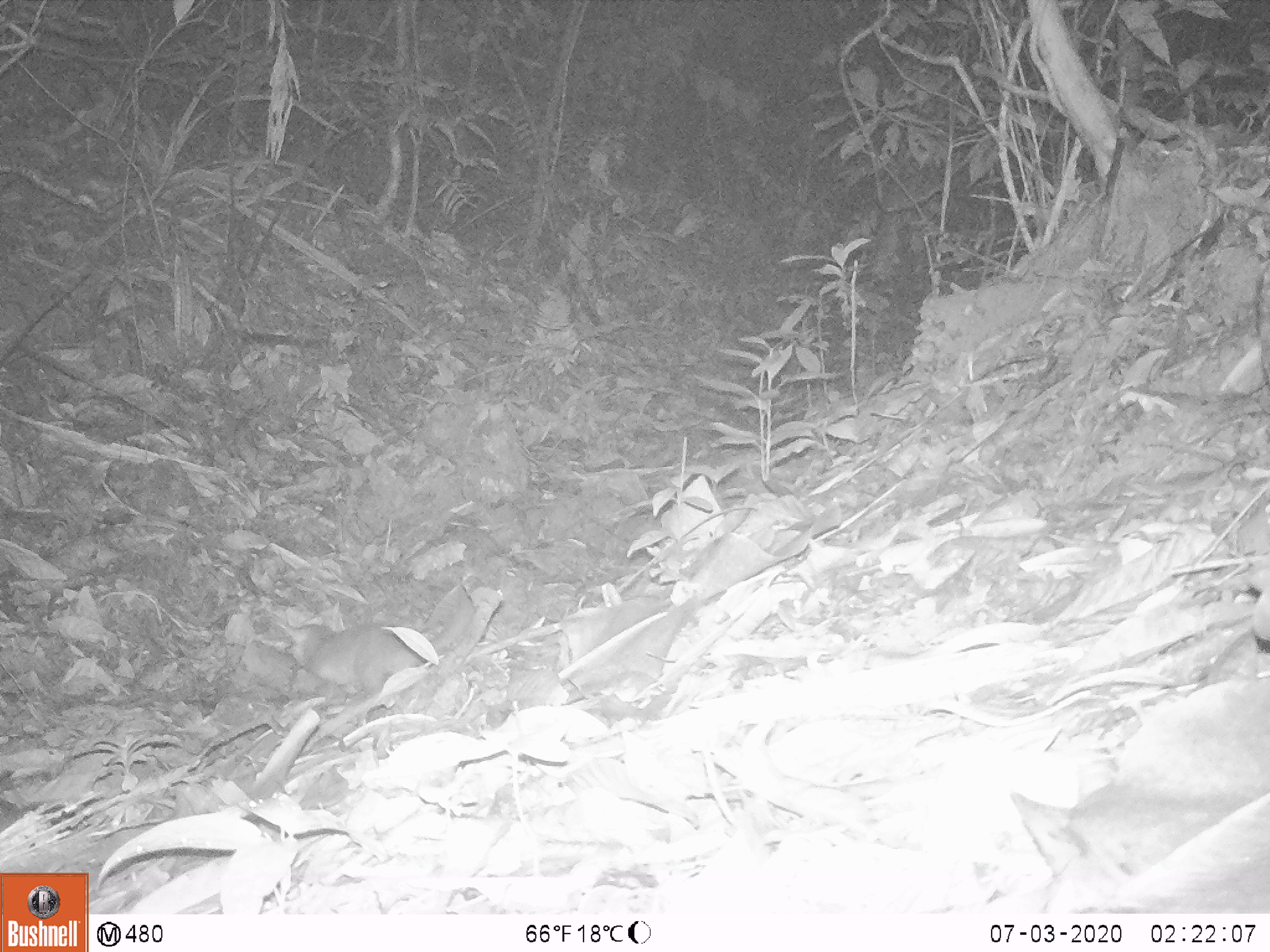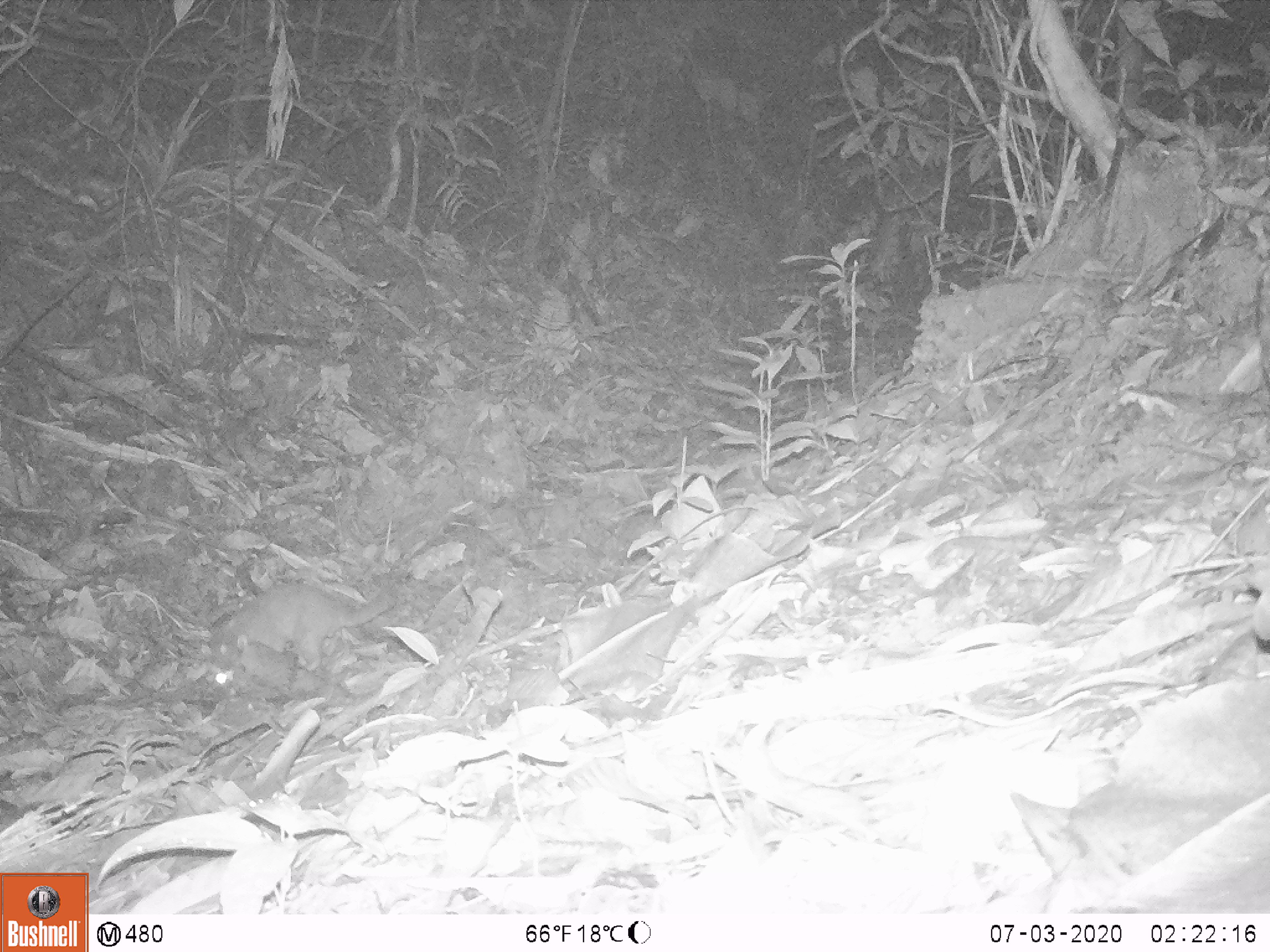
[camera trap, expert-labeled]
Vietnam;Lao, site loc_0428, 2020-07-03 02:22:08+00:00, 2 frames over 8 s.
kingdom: Animalia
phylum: Chordata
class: Mammalia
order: Carnivora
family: Mustelidae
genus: Melogale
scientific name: Melogale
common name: ferret badger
Ferret badger (Melogale). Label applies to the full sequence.